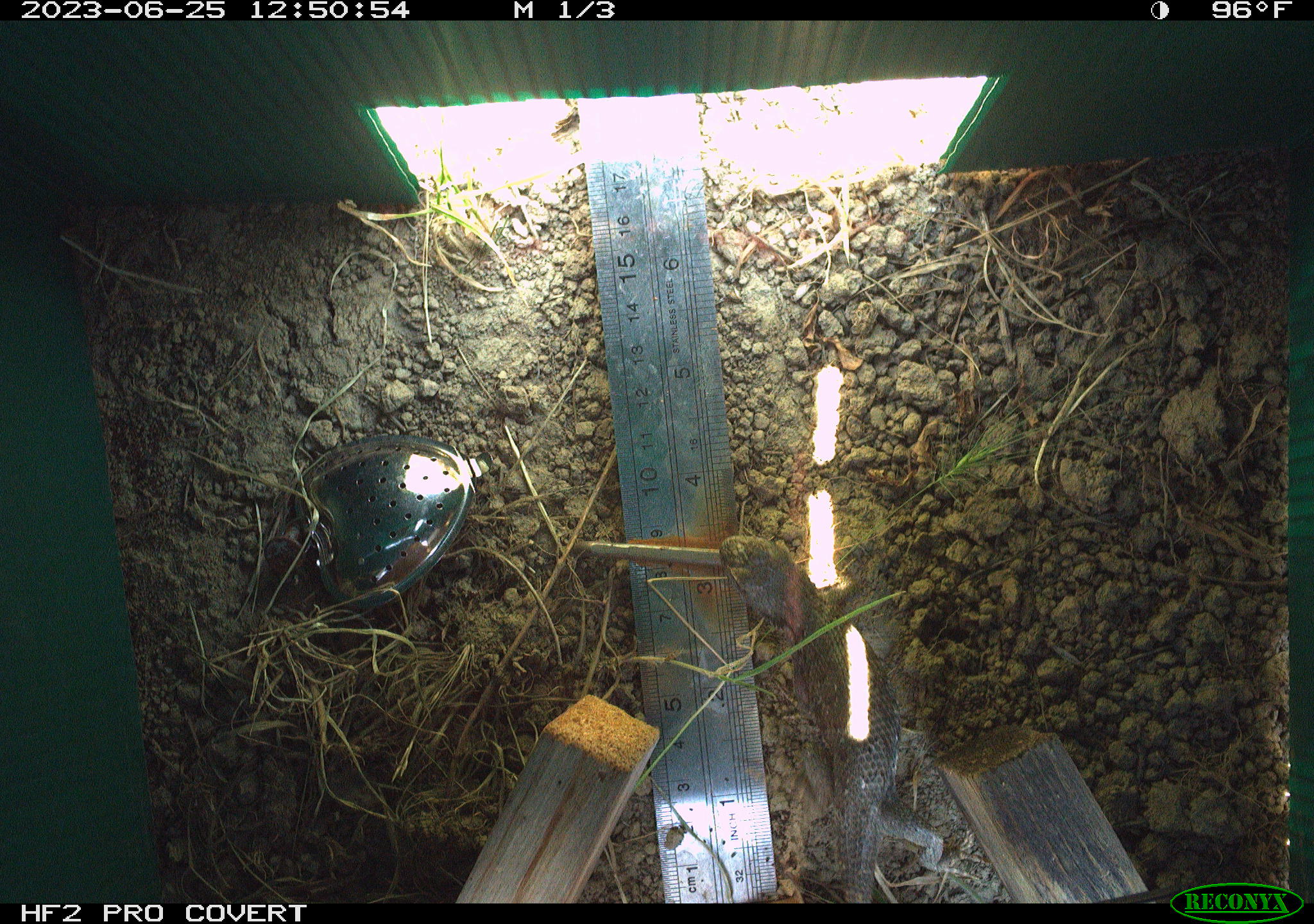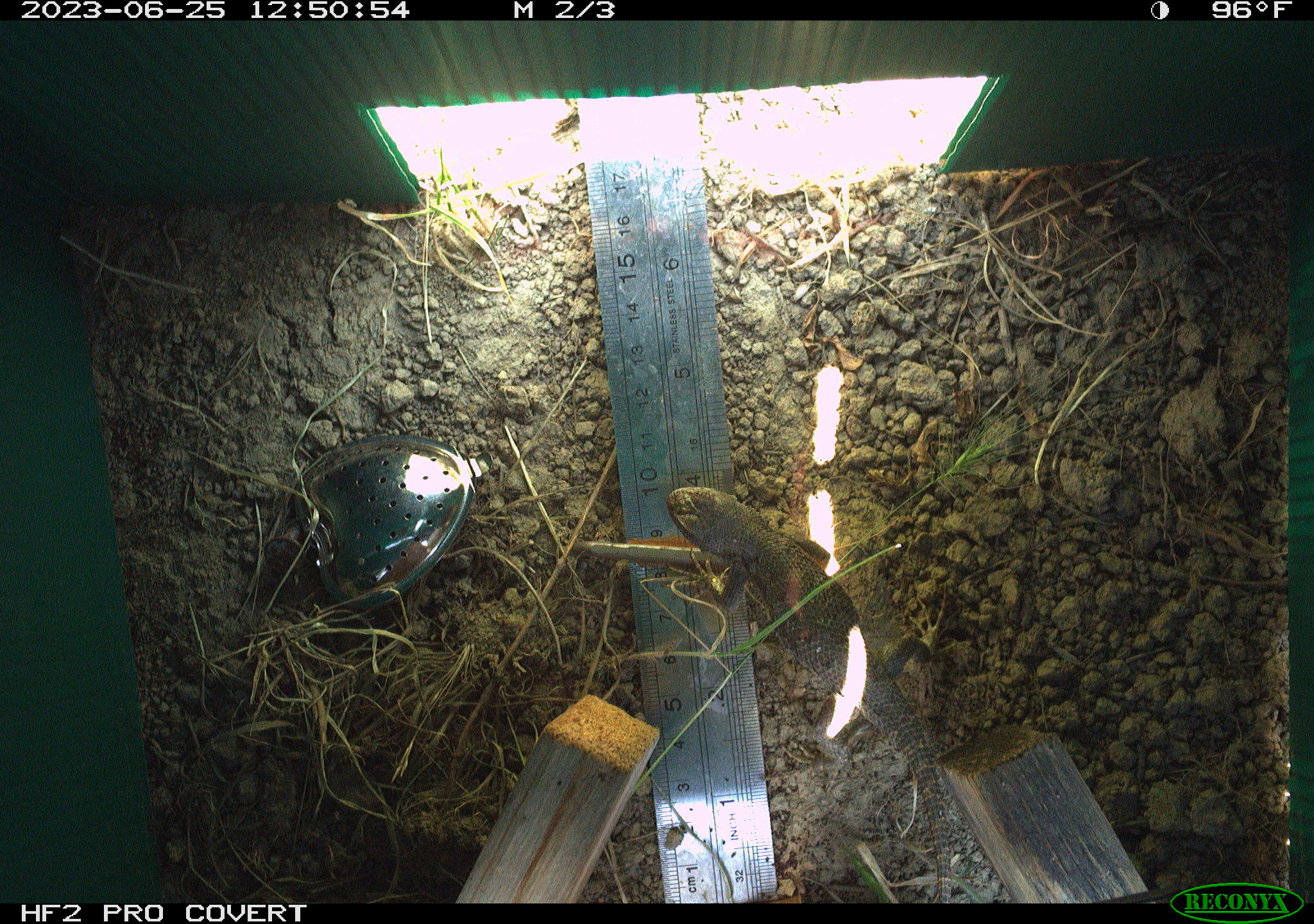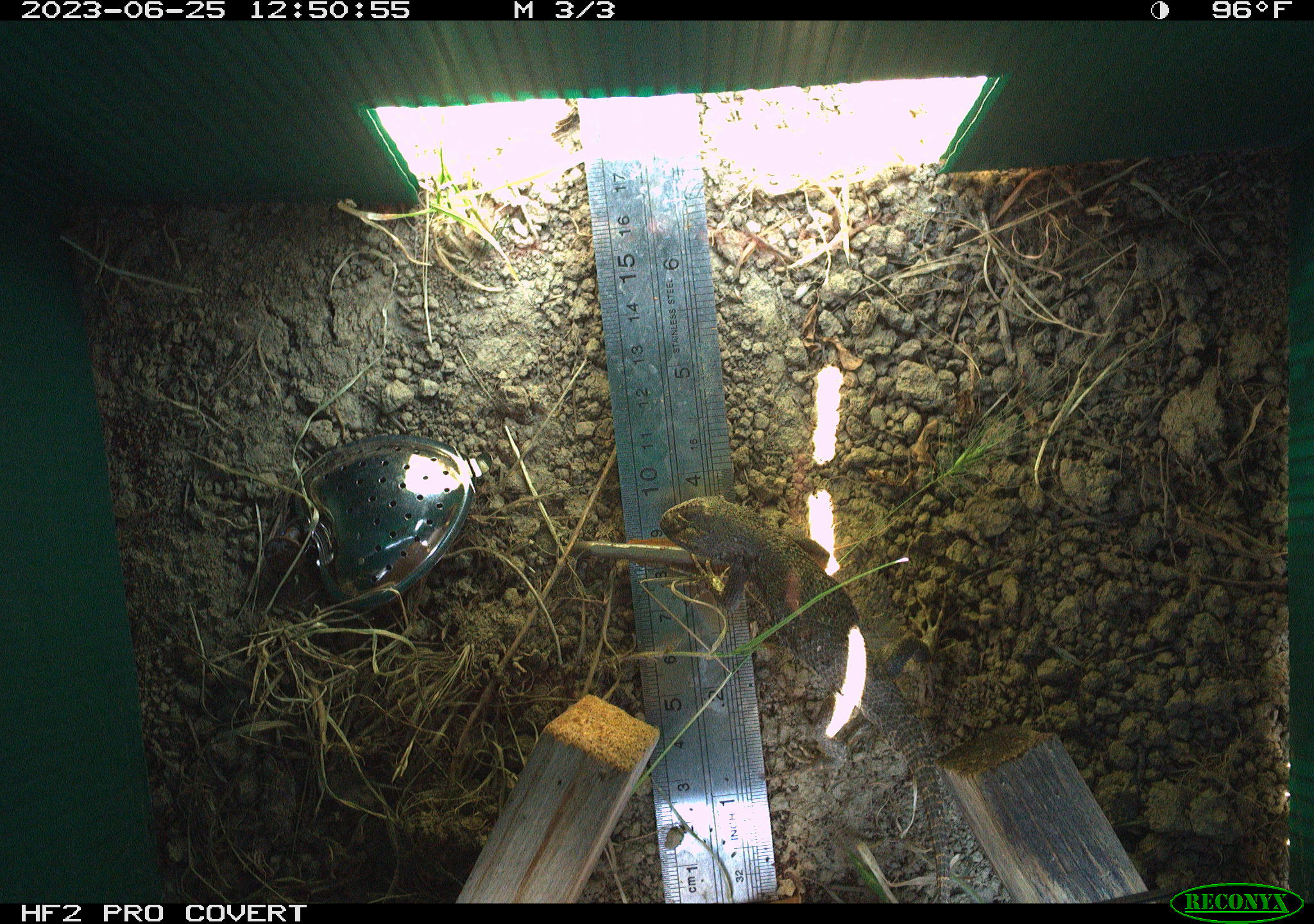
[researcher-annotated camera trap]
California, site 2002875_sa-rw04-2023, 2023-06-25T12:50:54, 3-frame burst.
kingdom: Animalia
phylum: Chordata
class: Reptilia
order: Squamata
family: Phrynosomatidae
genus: Sceloporus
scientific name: Sceloporus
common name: spiny lizards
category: sceloporus species